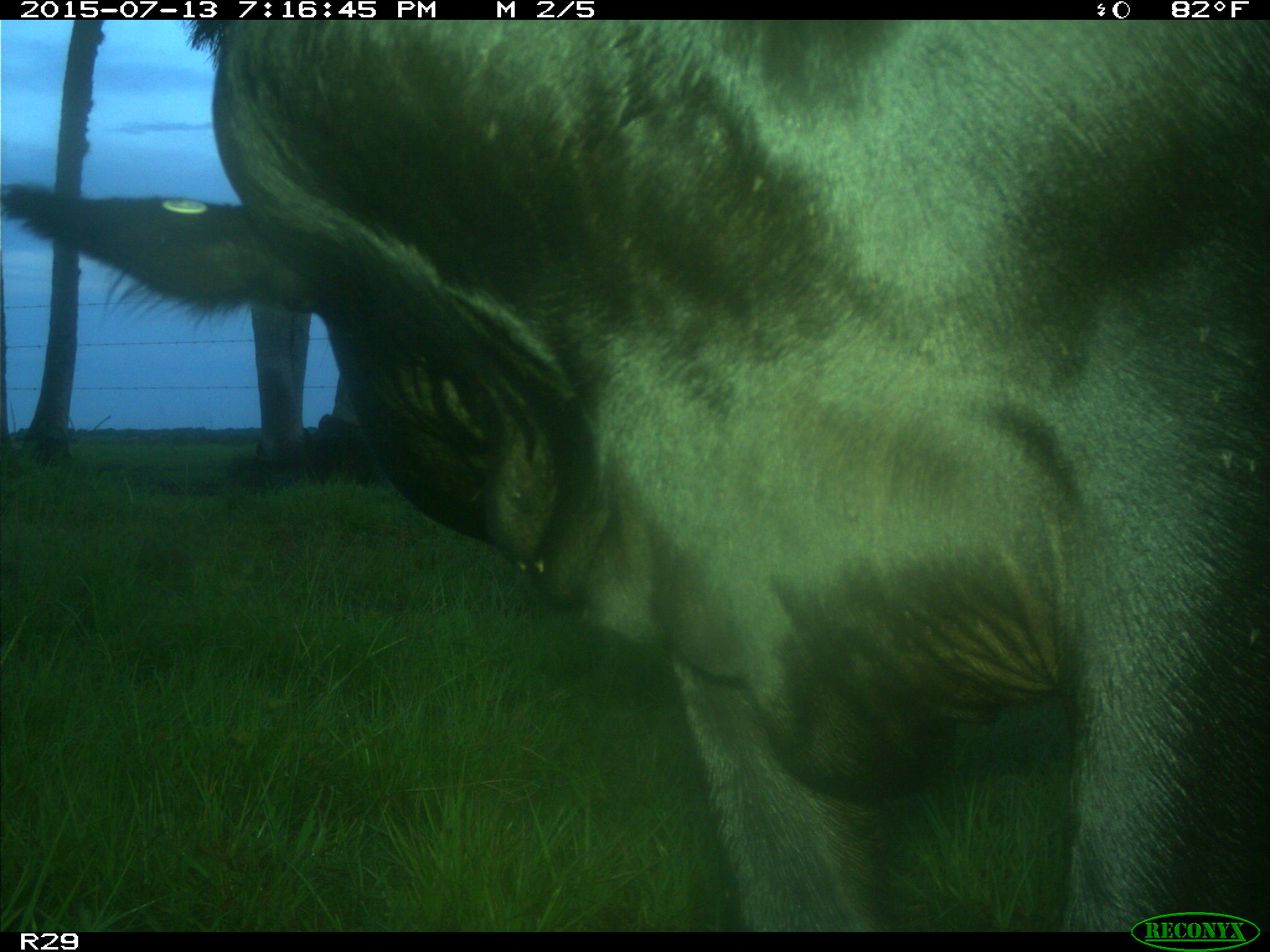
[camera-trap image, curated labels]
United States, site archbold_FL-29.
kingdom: Animalia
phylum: Chordata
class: Mammalia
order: Artiodactyla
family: Bovidae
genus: Bos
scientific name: Bos taurus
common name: domestic cow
Bos taurus (domestic cow).